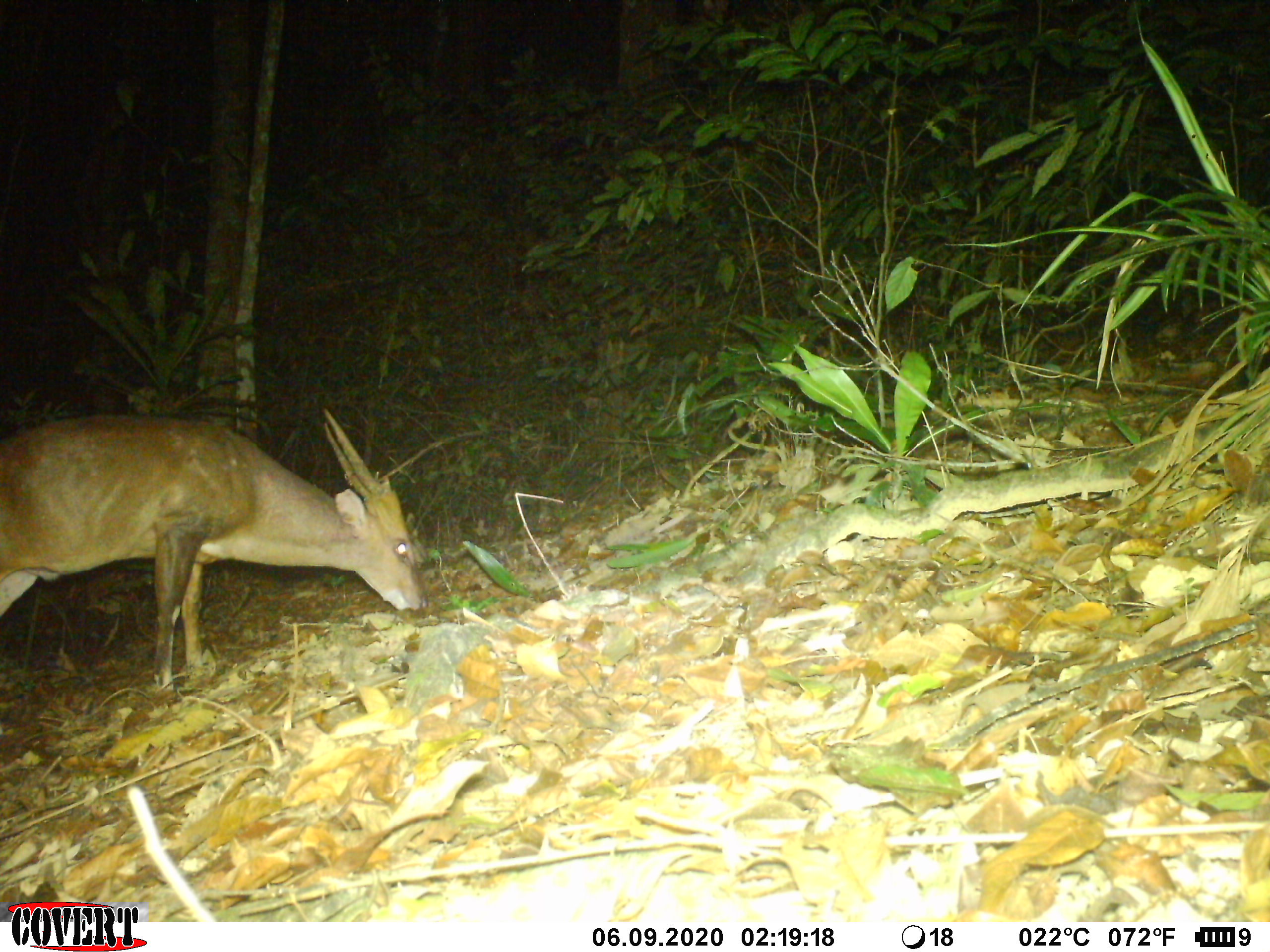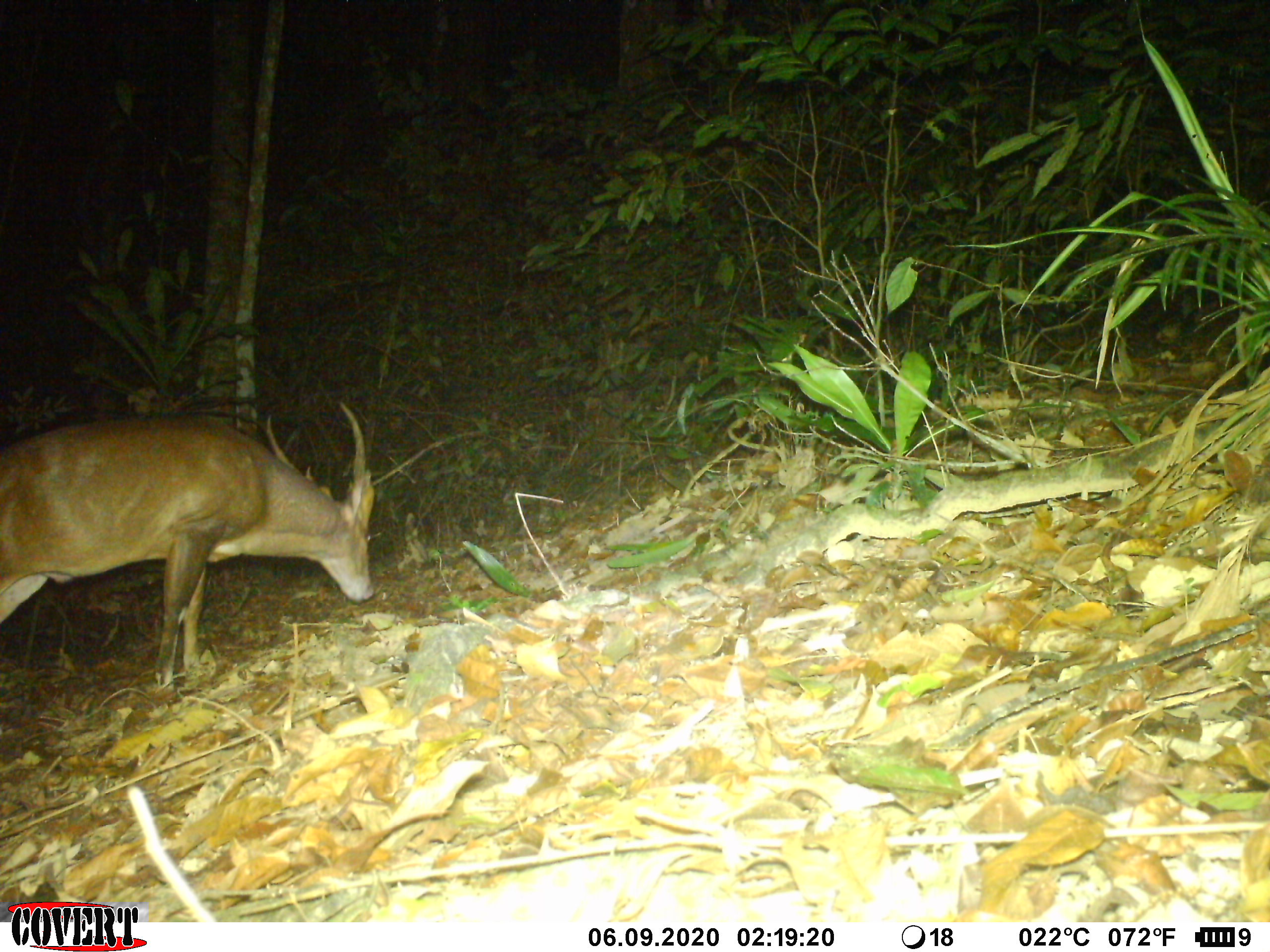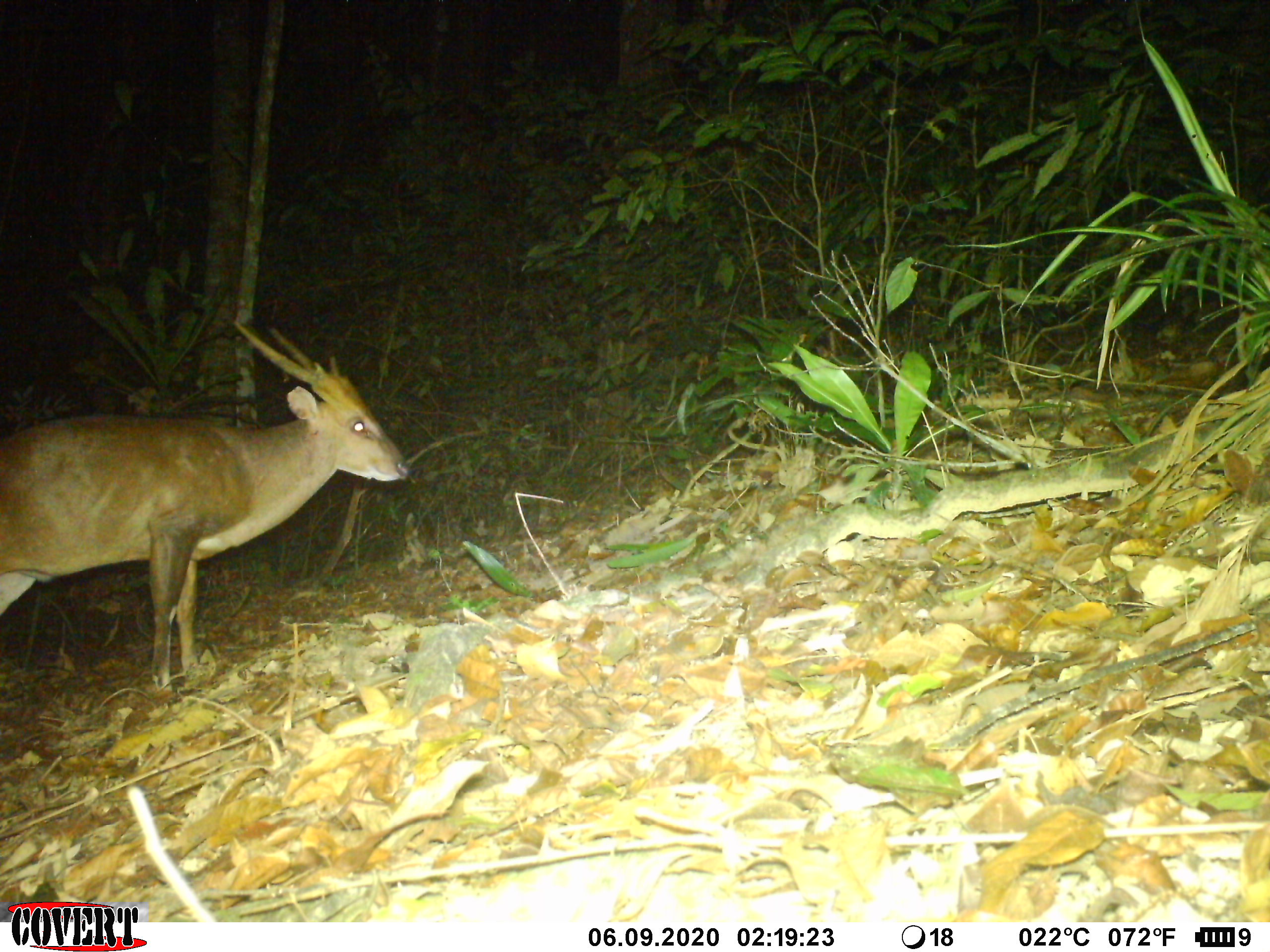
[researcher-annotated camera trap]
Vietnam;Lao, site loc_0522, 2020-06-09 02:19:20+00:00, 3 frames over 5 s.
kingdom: Animalia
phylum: Chordata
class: Mammalia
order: Artiodactyla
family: Cervidae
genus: Muntiacus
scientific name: Muntiacus vuquangensis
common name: large-antlered muntjac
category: large antlered muntjac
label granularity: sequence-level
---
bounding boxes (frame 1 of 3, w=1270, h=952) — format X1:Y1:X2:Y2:
large antlered muntjac: 0:408:429:692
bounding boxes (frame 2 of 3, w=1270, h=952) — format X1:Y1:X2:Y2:
large antlered muntjac: 0:401:376:692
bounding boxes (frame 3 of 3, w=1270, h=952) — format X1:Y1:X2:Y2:
large antlered muntjac: 0:322:407:692